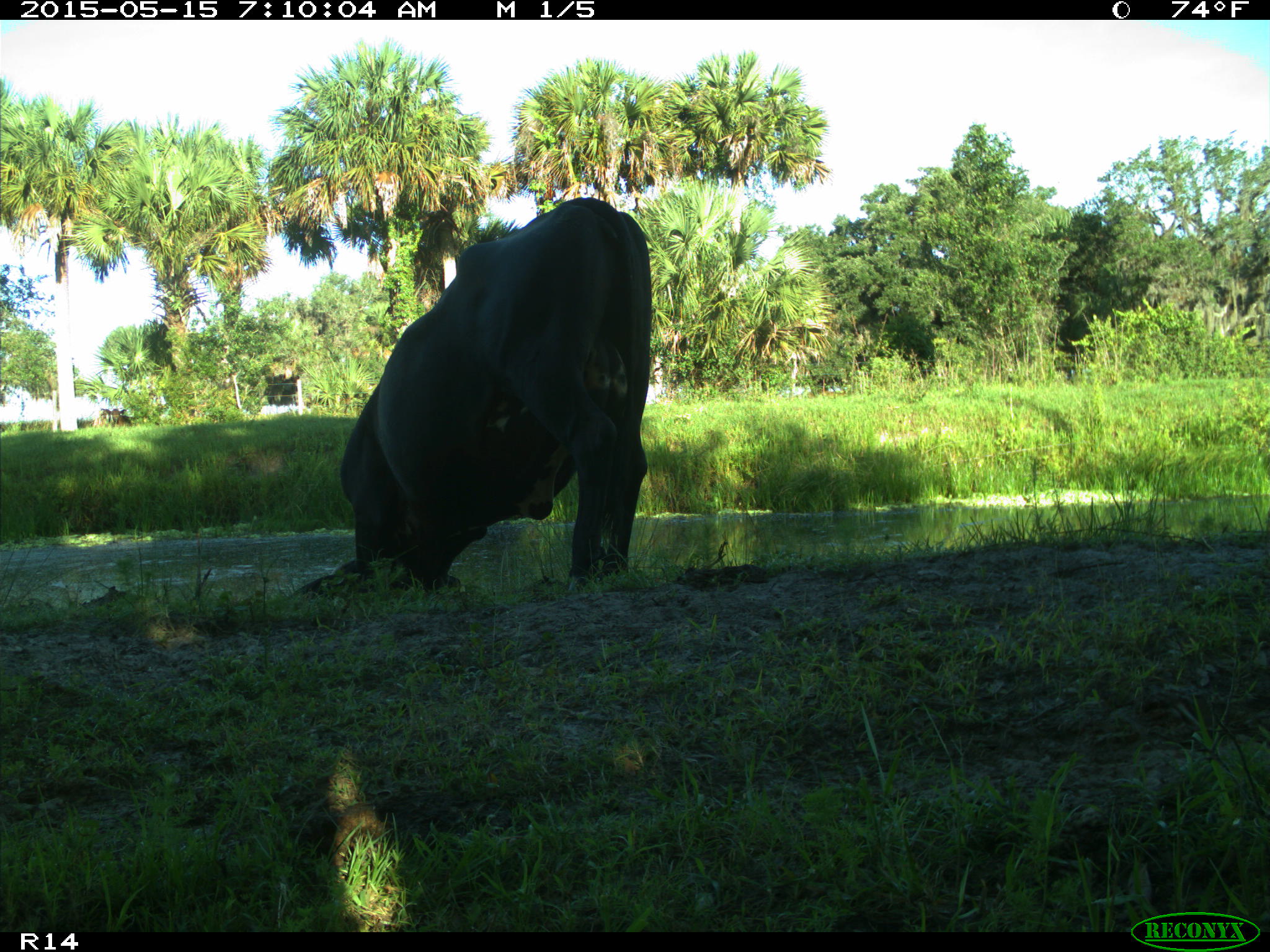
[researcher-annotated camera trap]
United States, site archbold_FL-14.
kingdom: Animalia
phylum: Chordata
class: Mammalia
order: Artiodactyla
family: Bovidae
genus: Bos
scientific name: Bos taurus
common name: domestic cow